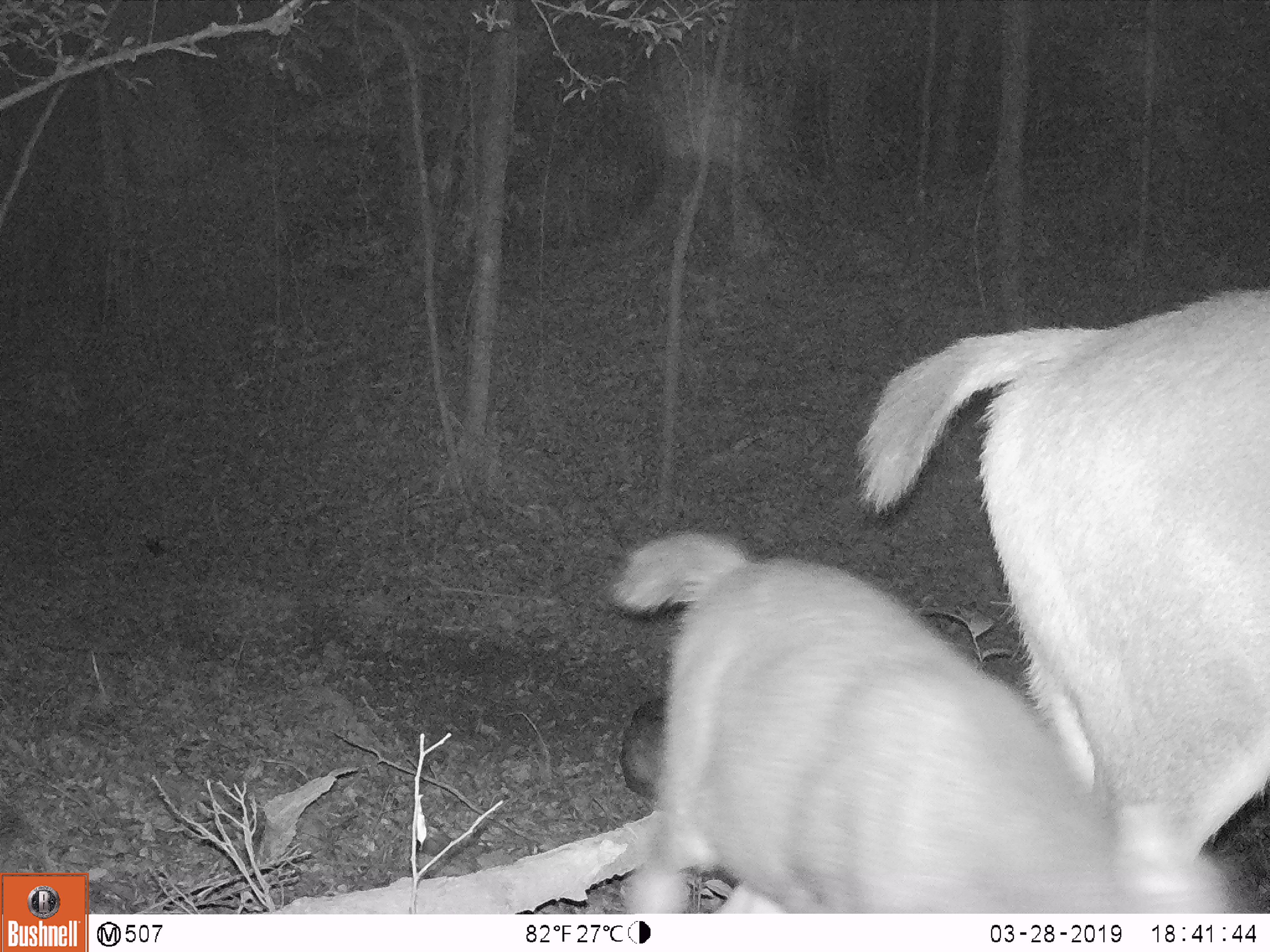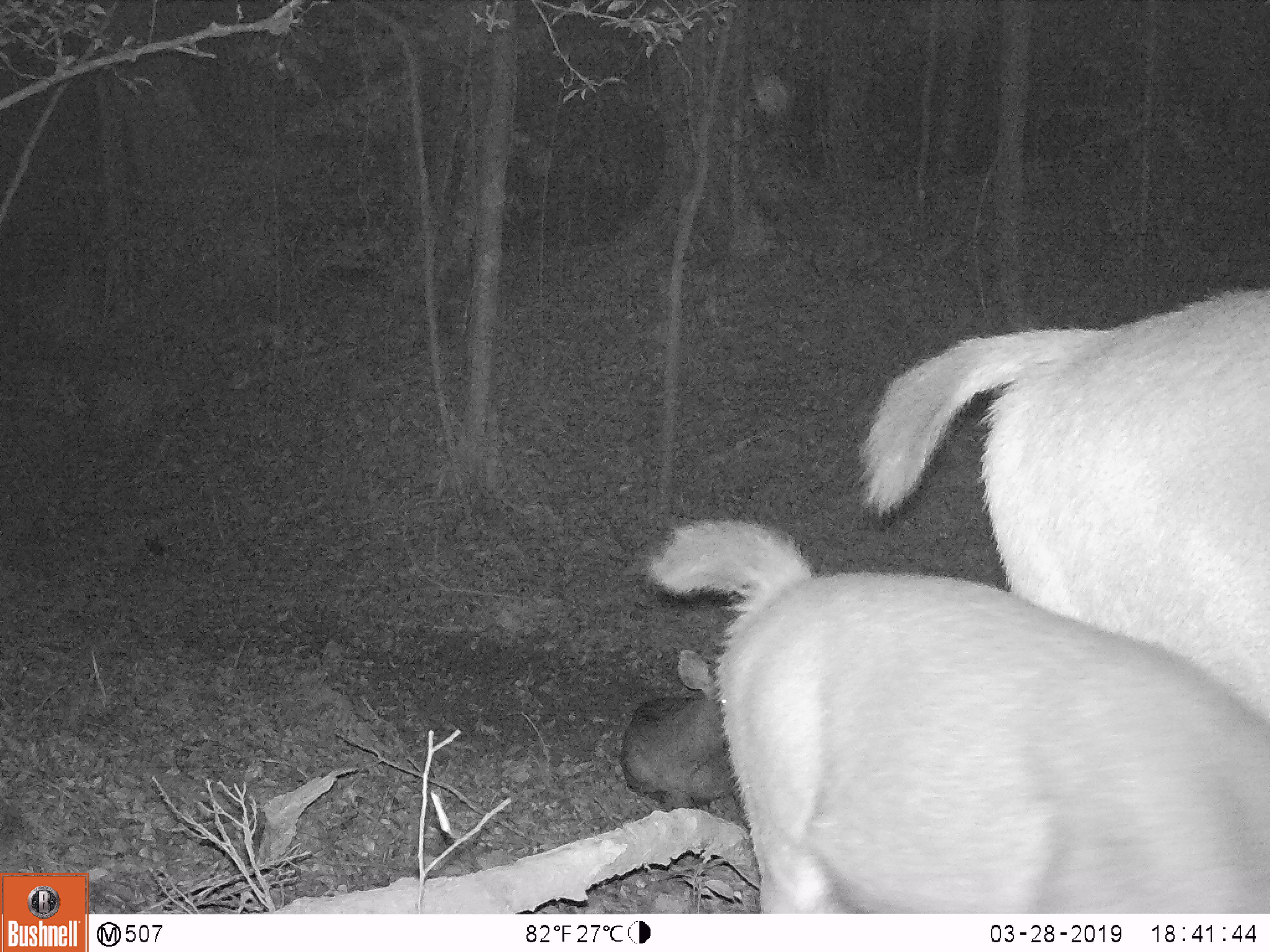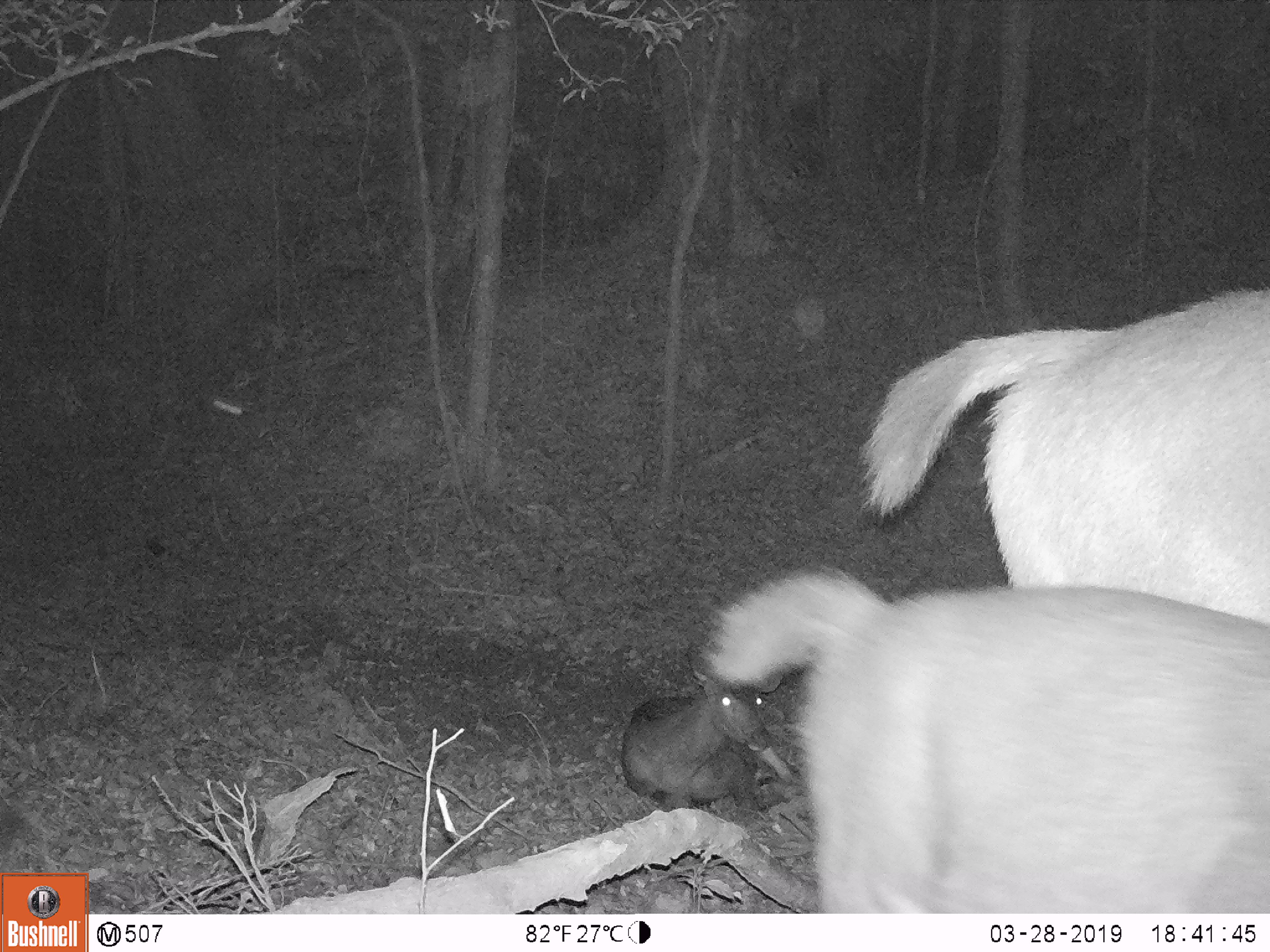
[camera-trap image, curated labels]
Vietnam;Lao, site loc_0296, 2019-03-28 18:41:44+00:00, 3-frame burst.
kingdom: Animalia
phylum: Chordata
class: Mammalia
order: Artiodactyla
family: Cervidae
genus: Rusa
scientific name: Rusa unicolor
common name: sambar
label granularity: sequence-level